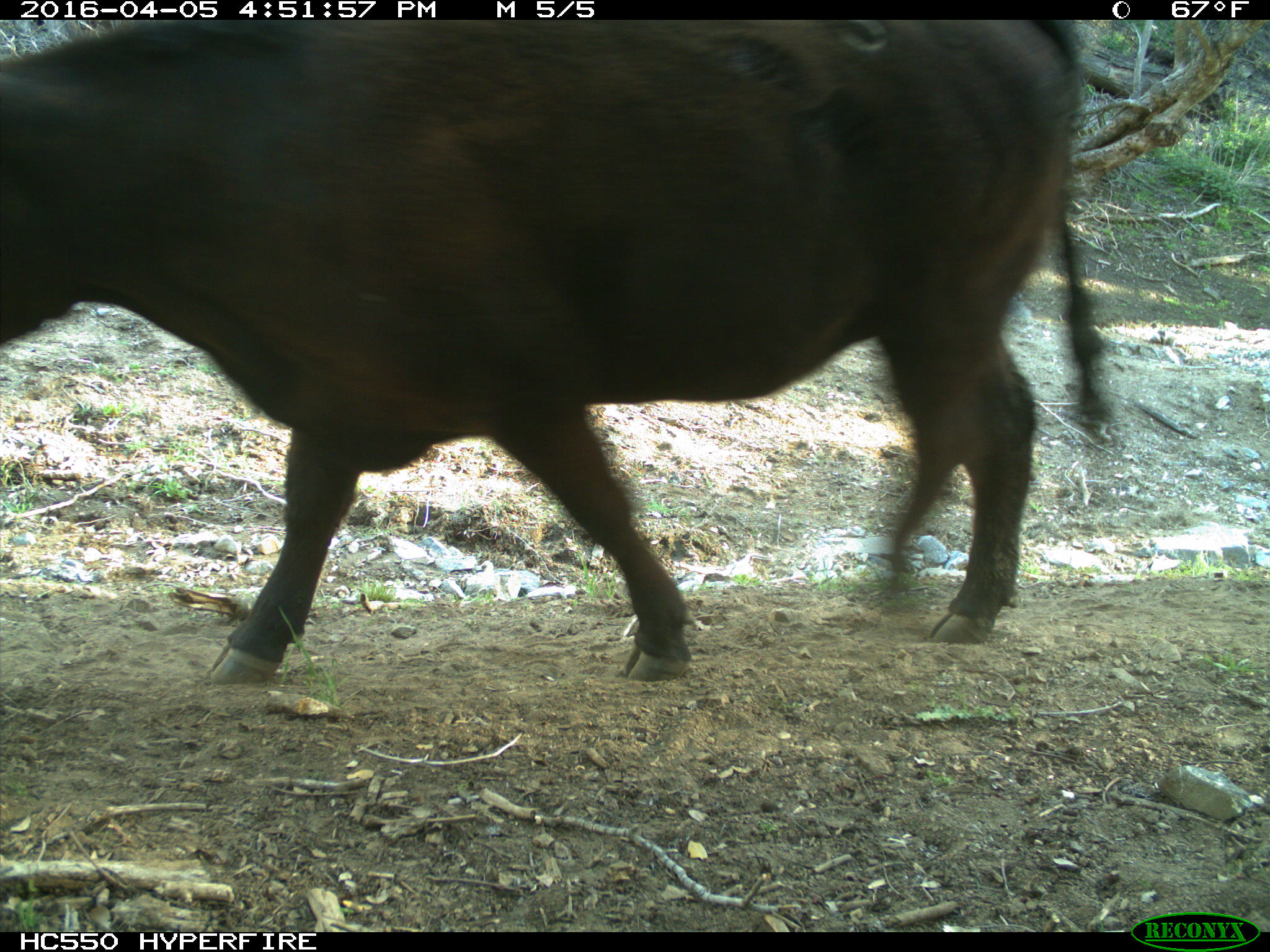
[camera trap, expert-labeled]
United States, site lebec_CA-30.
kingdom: Animalia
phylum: Chordata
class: Mammalia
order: Artiodactyla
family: Bovidae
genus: Bos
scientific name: Bos taurus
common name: domestic cow